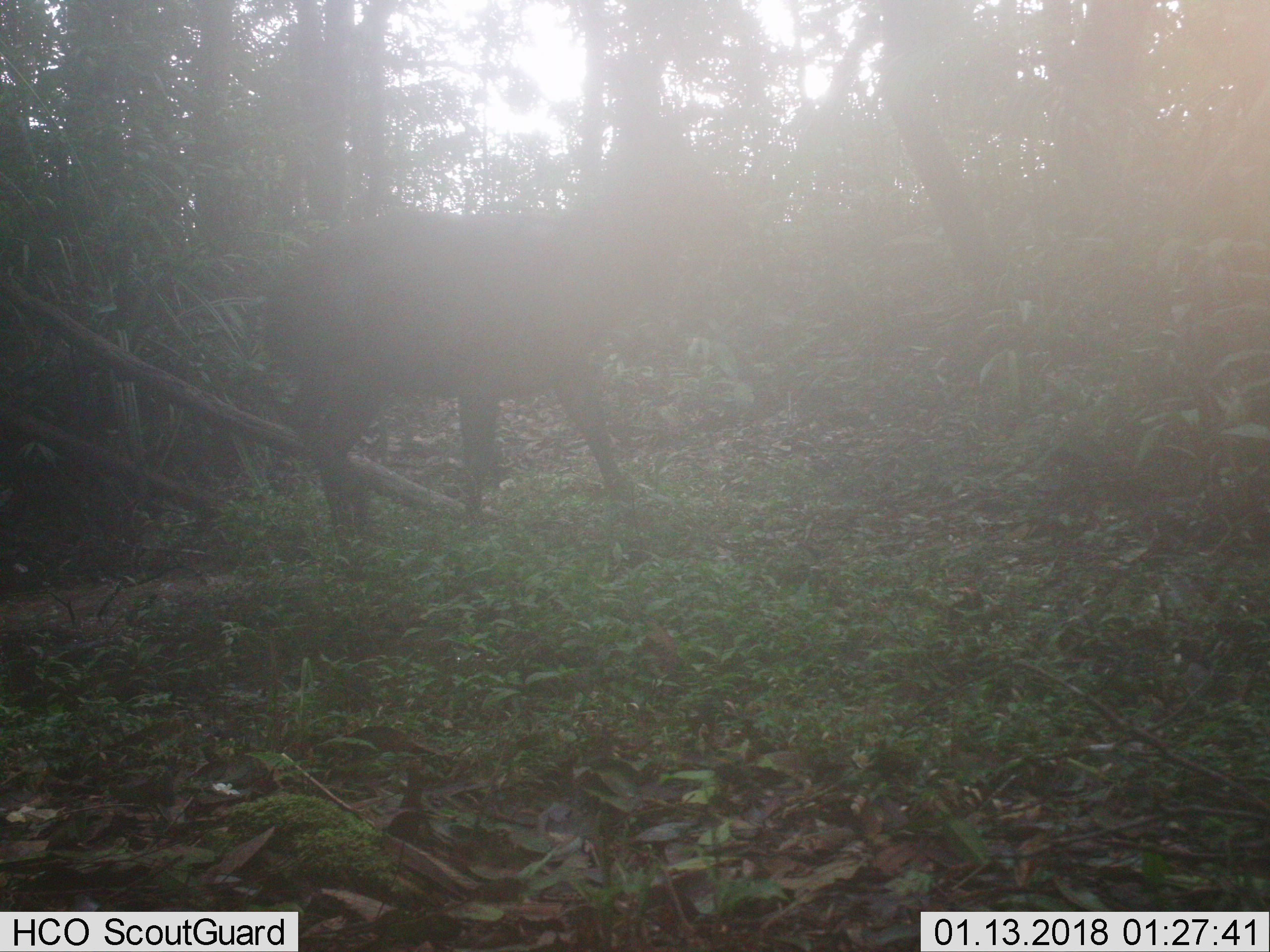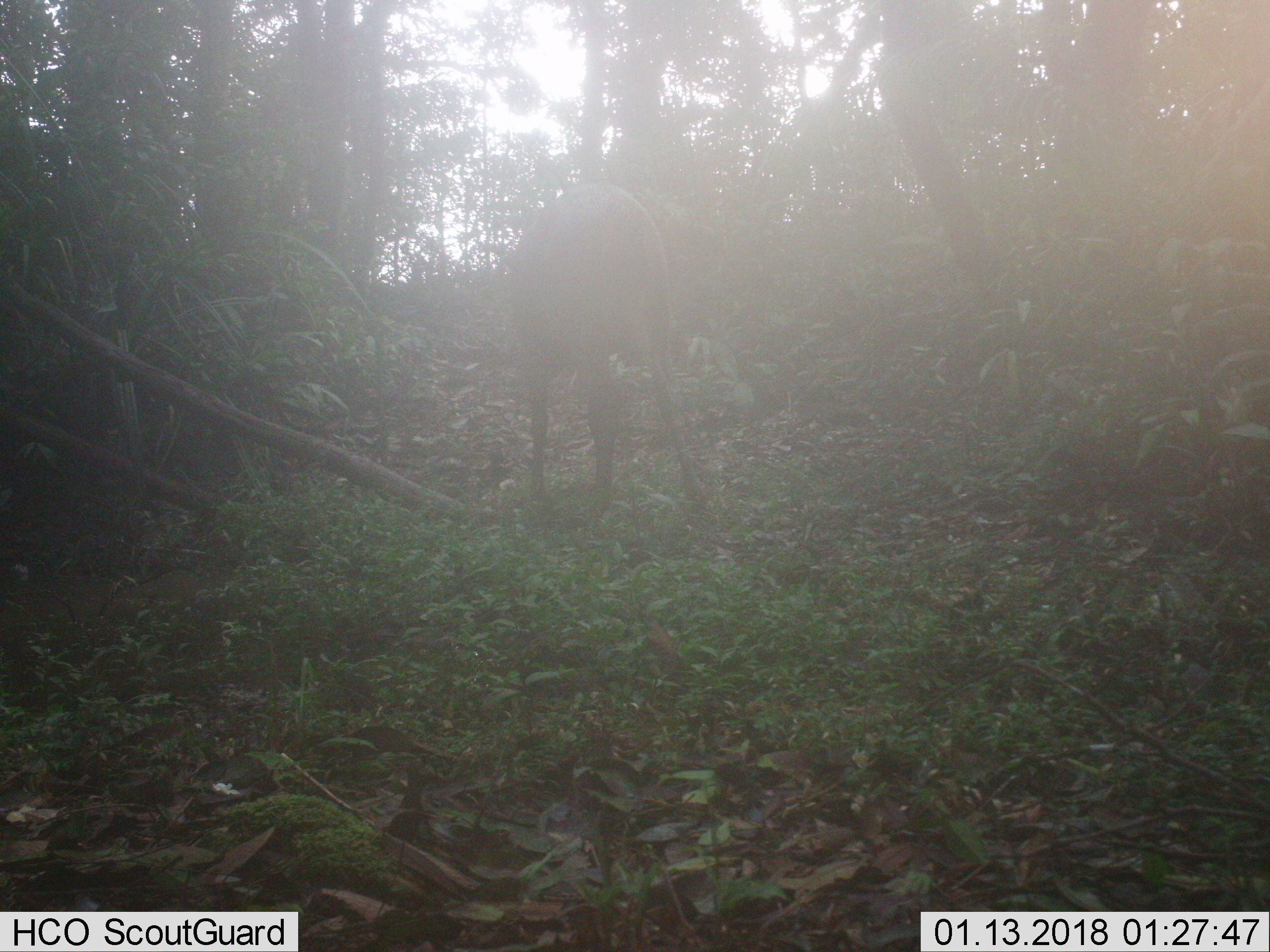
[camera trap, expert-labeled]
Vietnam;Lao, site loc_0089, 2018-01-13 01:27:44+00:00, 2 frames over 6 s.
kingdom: Animalia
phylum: Chordata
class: Mammalia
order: Artiodactyla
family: Cervidae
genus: Rusa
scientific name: Rusa unicolor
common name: sambar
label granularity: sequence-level